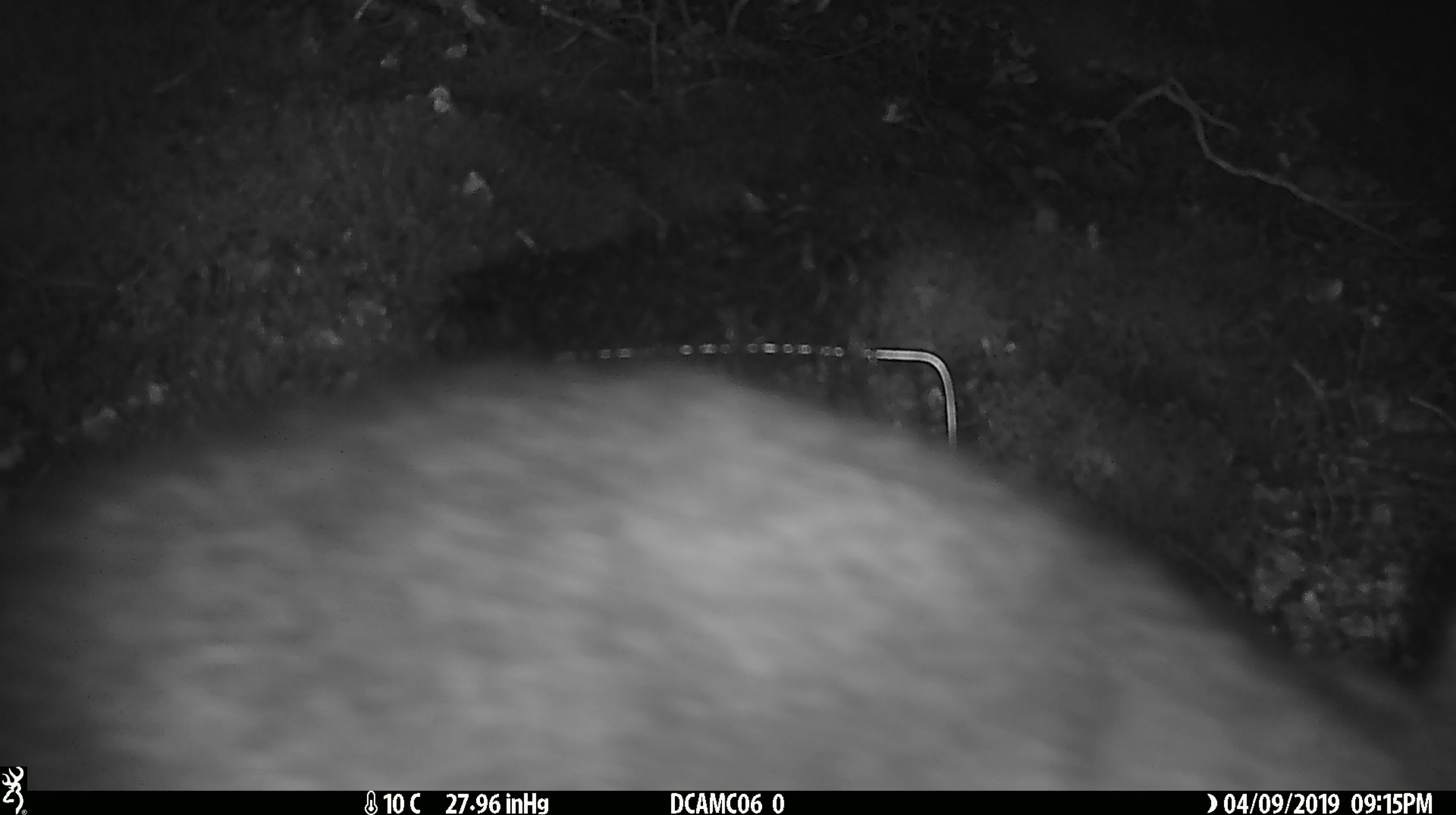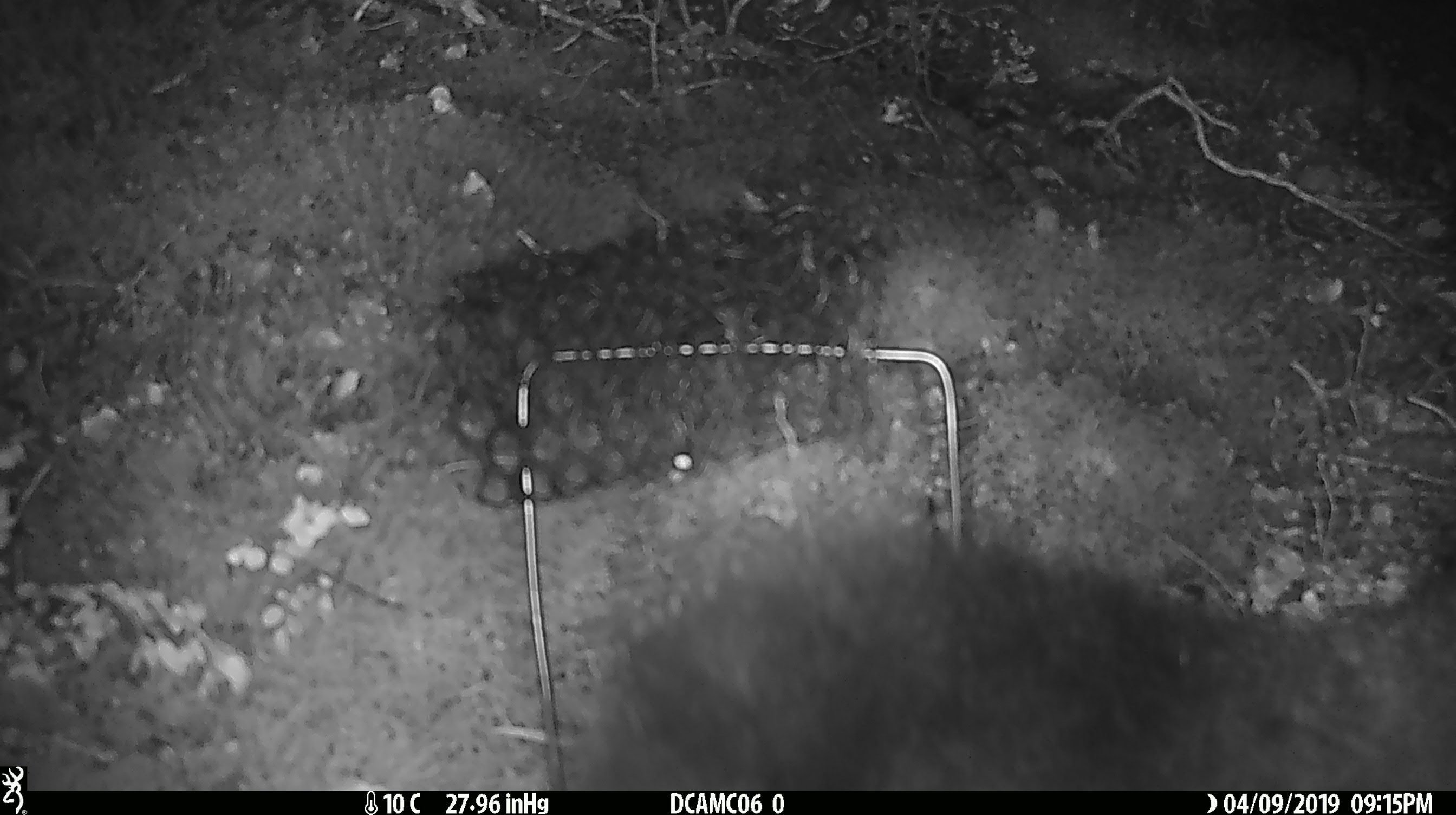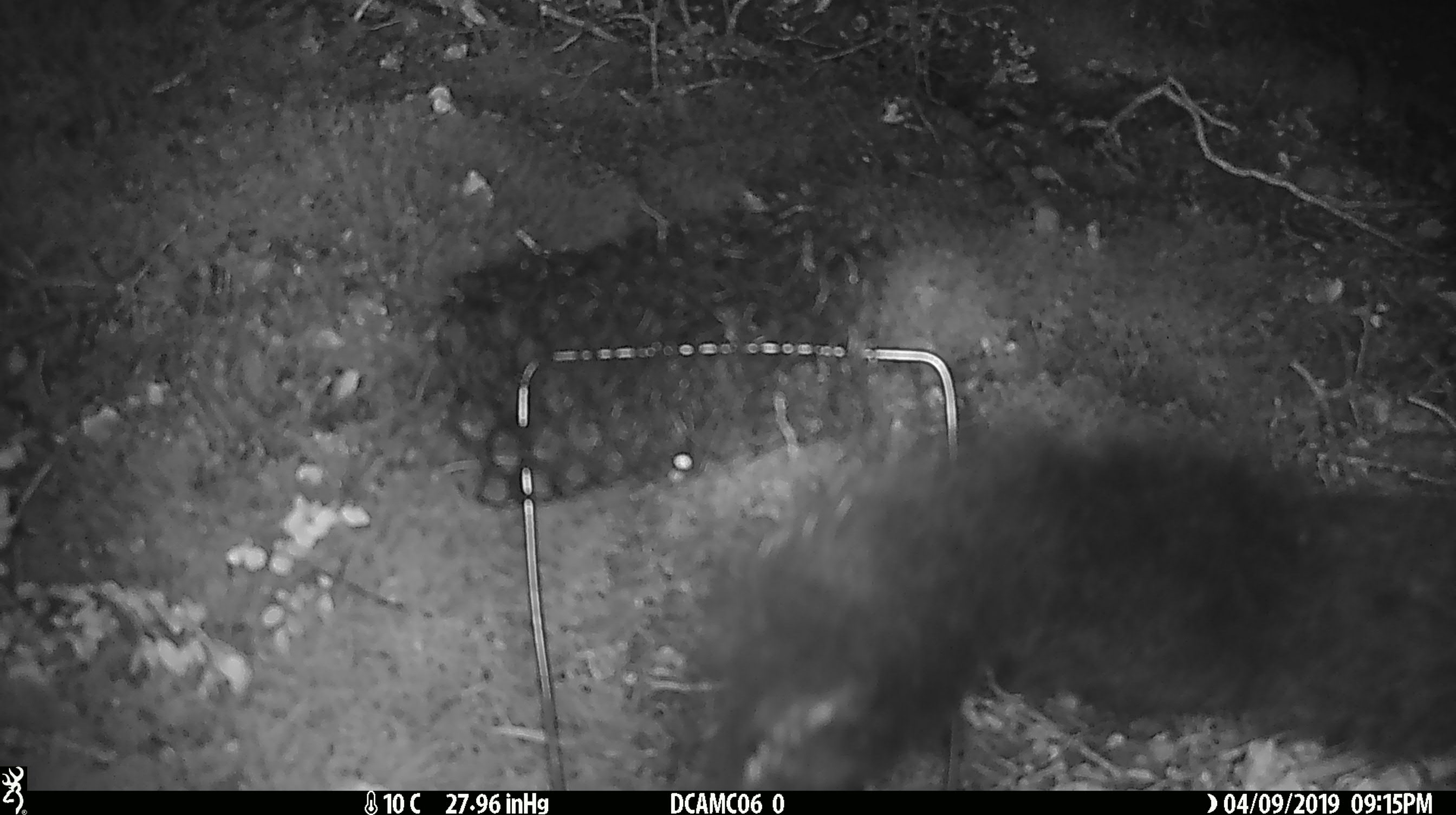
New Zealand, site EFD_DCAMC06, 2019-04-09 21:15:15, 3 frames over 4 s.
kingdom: Animalia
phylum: Chordata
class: Mammalia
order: Diprotodontia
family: Phalangeridae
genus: Trichosurus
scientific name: Trichosurus vulpecula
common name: common brushtail possum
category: possum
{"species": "possum (common brushtail possum) (Trichosurus vulpecula)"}